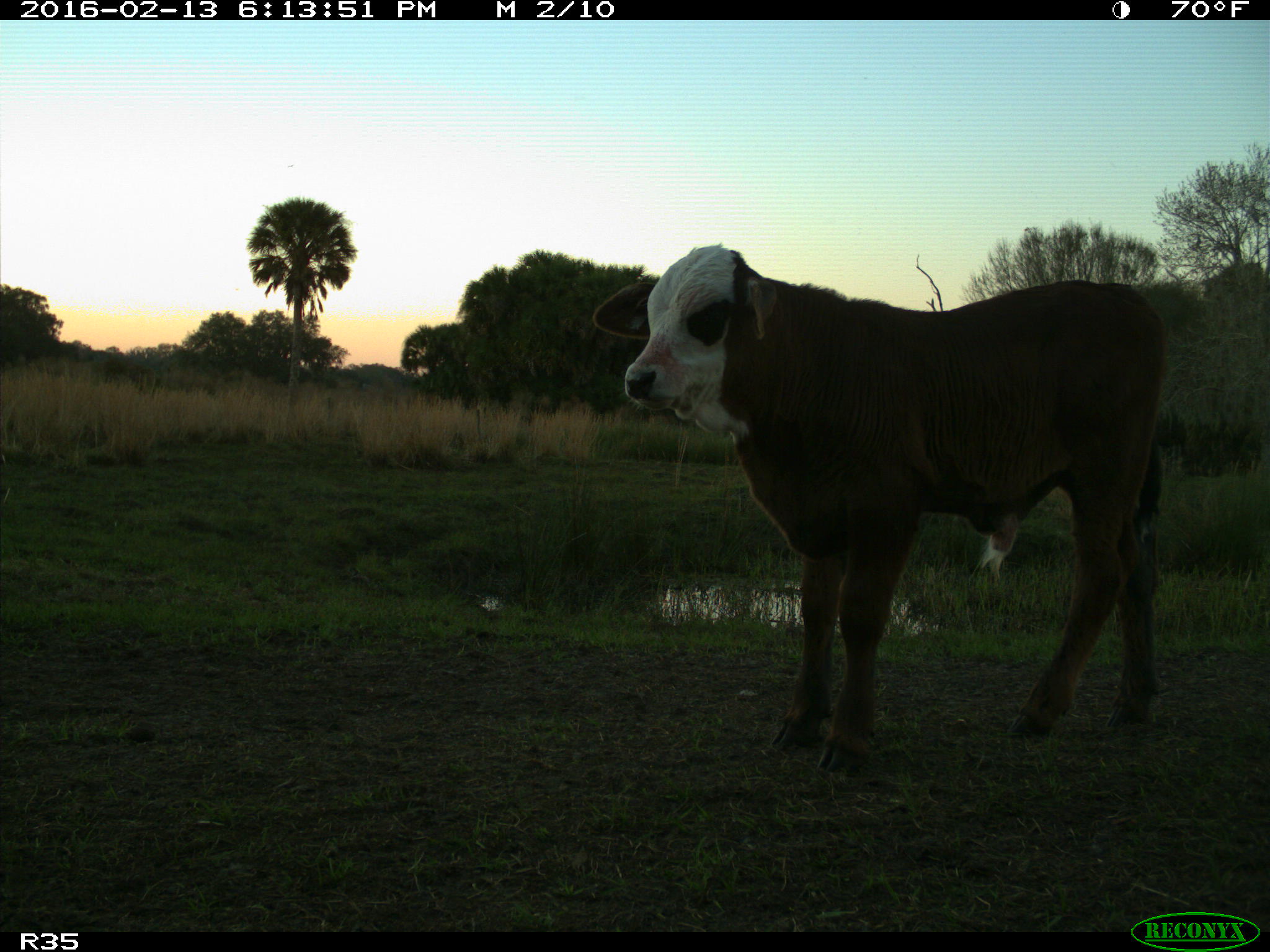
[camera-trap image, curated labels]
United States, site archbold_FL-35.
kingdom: Animalia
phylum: Chordata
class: Mammalia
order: Artiodactyla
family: Bovidae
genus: Bos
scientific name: Bos taurus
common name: domestic cow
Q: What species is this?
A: Bos taurus (domestic cow).